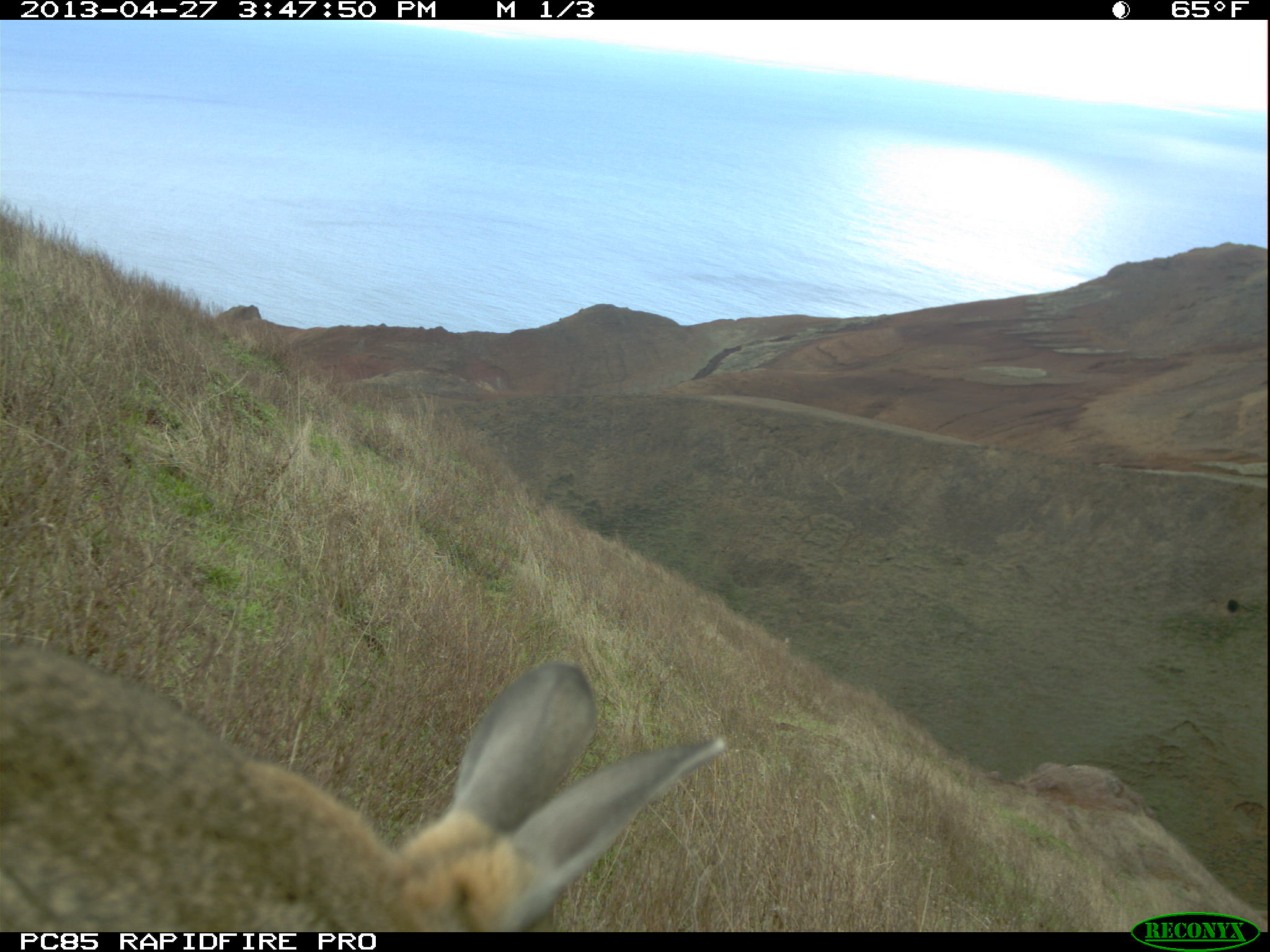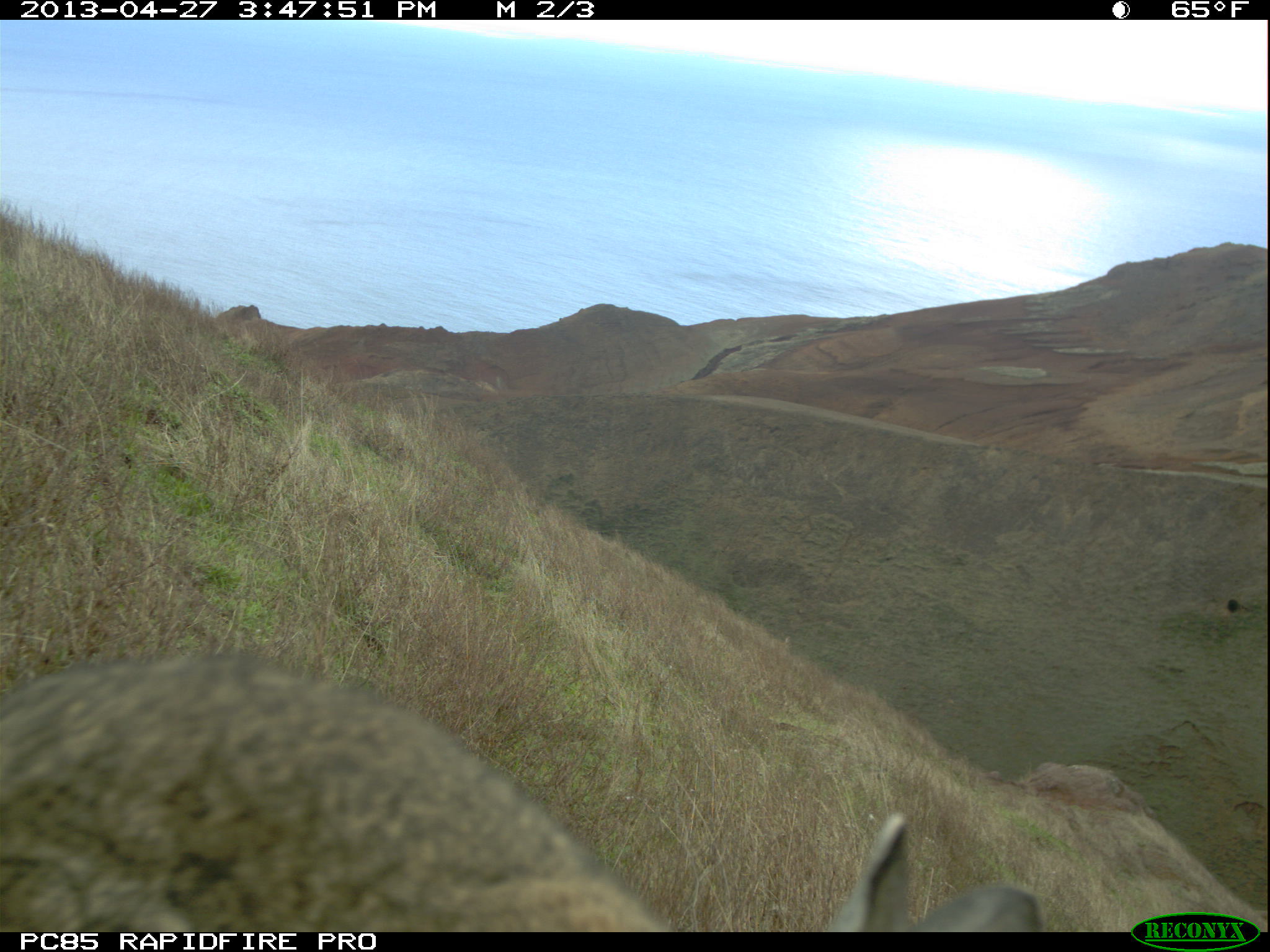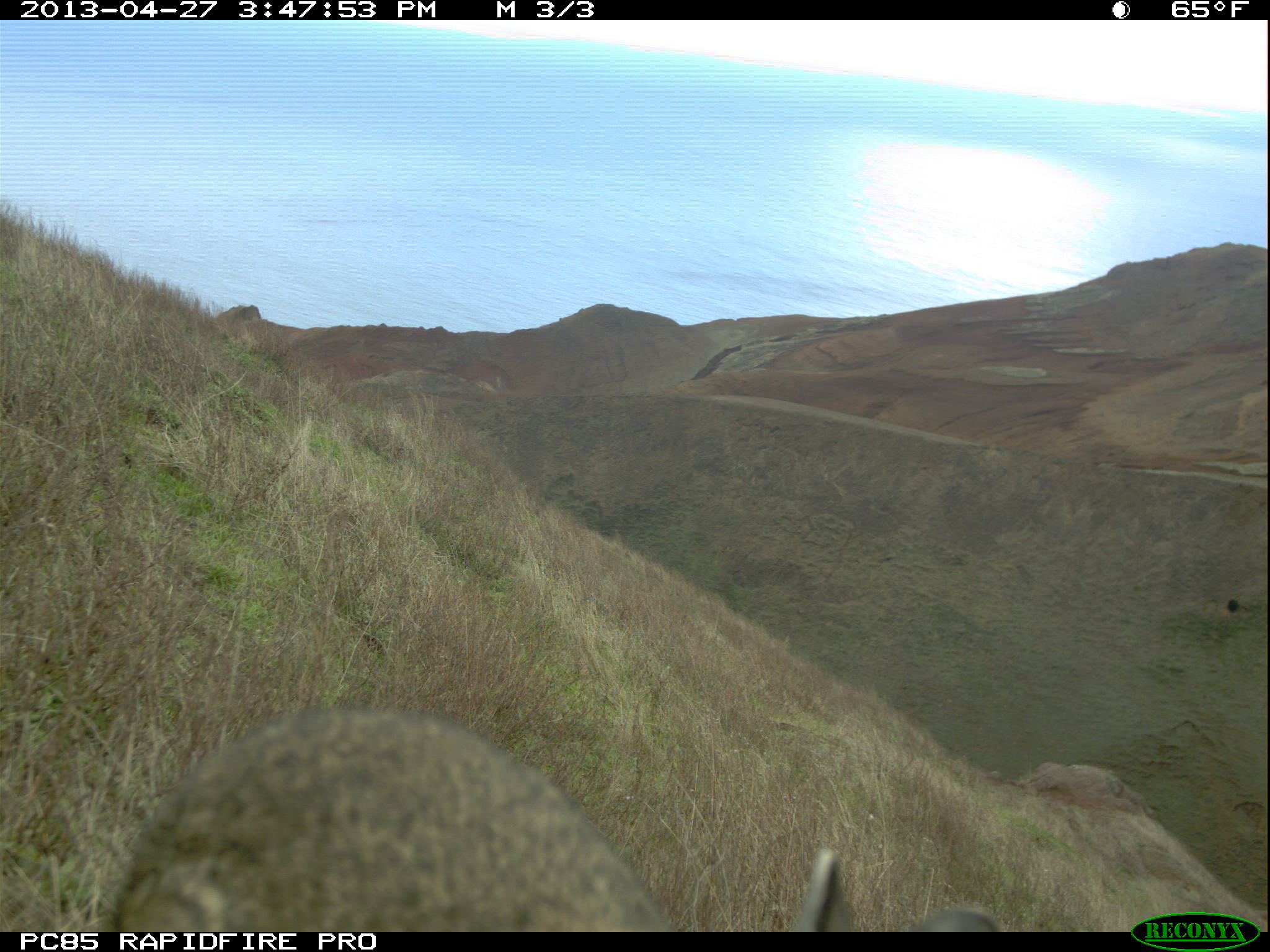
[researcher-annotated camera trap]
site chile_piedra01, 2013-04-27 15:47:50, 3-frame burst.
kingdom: Animalia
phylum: Chordata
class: Mammalia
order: Lagomorpha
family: Leporidae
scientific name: Leporidae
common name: rabbits and hares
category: rabbit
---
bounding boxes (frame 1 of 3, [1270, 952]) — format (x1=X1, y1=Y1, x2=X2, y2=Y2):
rabbit: (x1=0, y1=627, x2=733, y2=935)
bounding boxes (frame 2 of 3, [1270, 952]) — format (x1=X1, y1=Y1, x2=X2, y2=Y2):
rabbit: (x1=0, y1=648, x2=1197, y2=936)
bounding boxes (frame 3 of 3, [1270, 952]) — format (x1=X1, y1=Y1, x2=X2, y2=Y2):
rabbit: (x1=94, y1=700, x2=1129, y2=933)